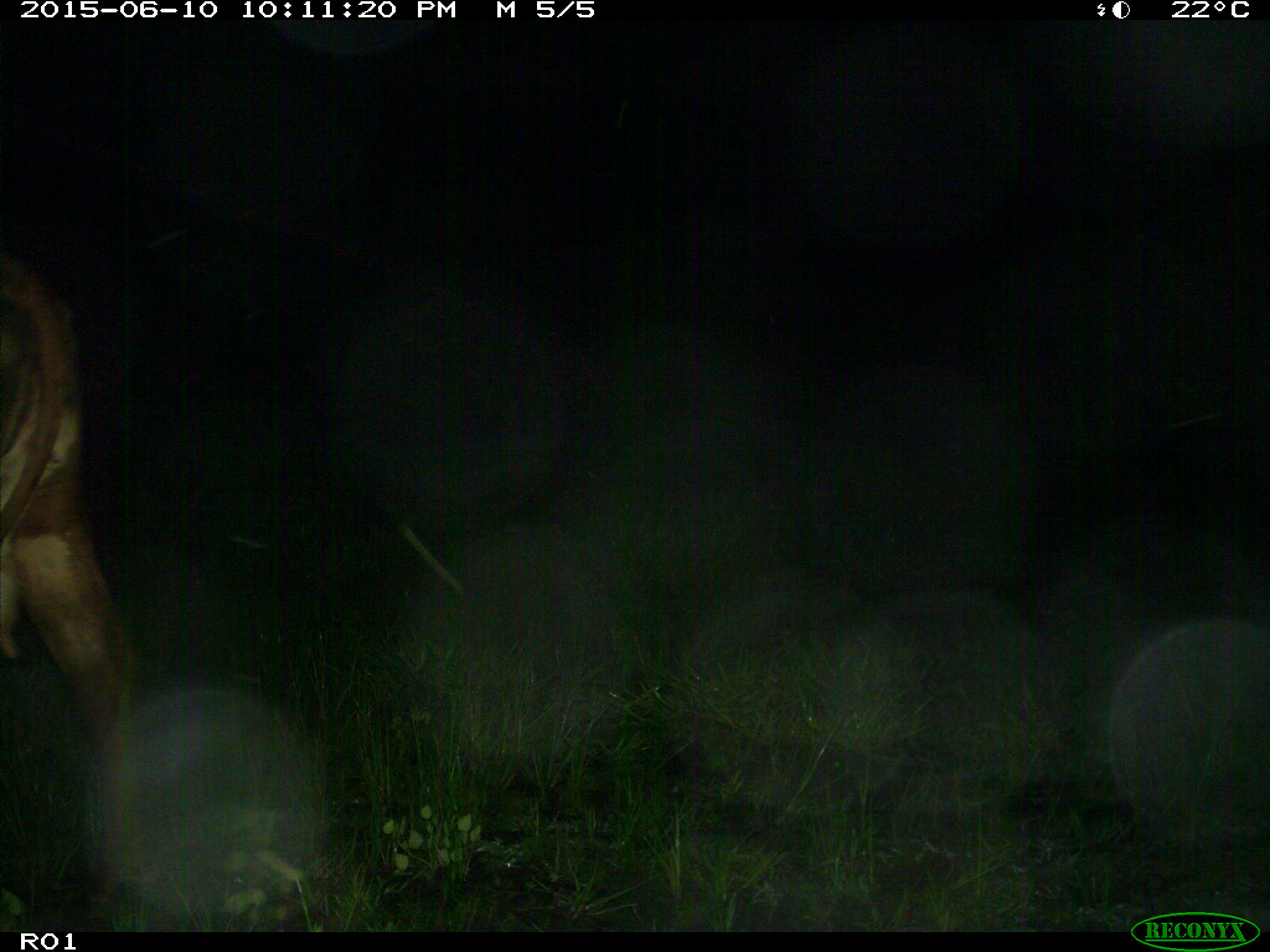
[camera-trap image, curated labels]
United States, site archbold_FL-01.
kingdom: Animalia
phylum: Chordata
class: Mammalia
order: Artiodactyla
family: Bovidae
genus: Bos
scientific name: Bos taurus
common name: domestic cow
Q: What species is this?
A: Bos taurus (domestic cow).